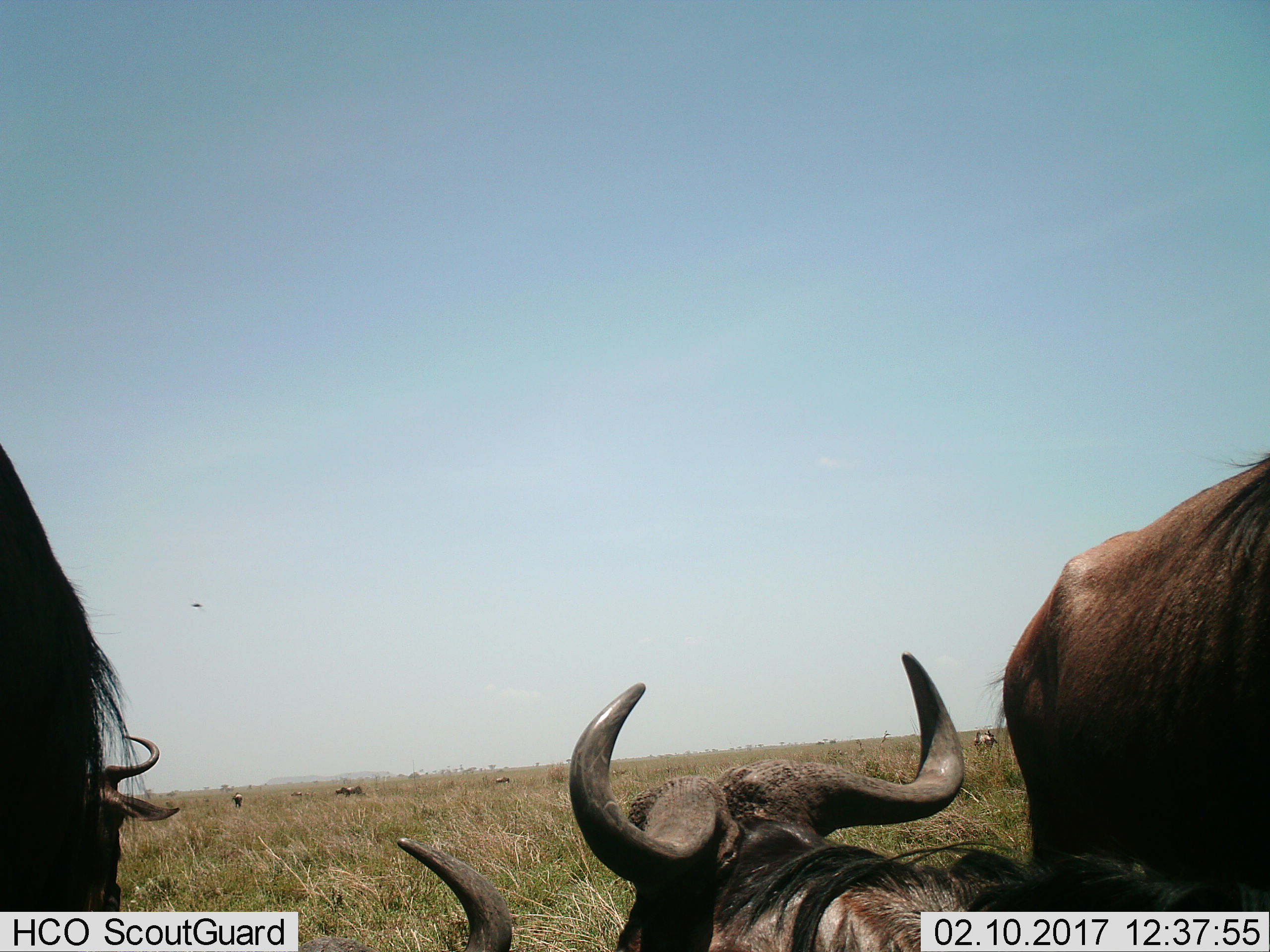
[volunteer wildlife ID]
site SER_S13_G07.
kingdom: Animalia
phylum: Chordata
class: Mammalia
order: Artiodactyla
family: Bovidae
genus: Connochaetes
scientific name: Connochaetes taurinus taurinus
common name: blue wildebeest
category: wildebeestblue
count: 8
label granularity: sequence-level